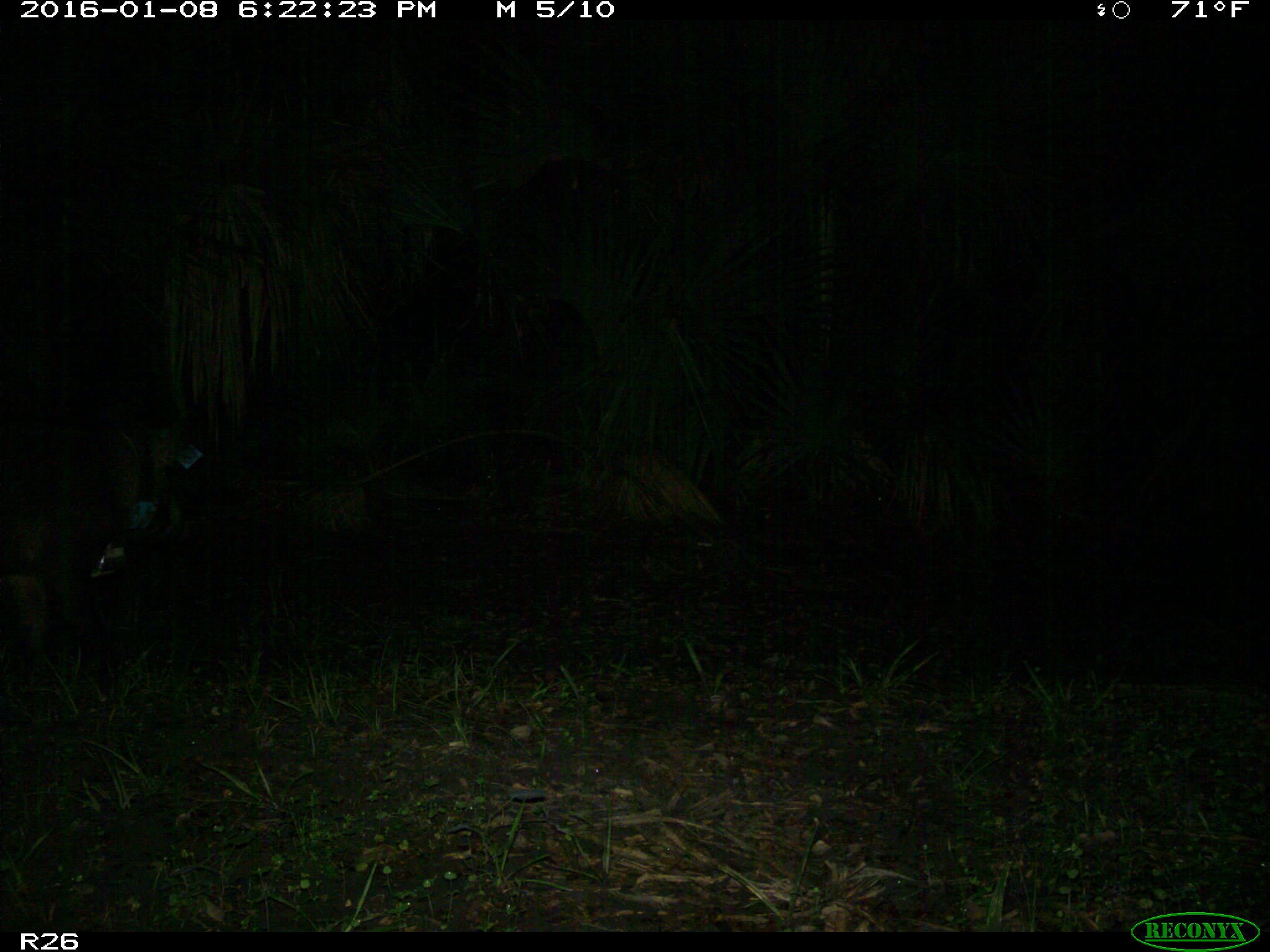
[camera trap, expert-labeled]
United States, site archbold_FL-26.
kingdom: Animalia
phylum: Chordata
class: Mammalia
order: Artiodactyla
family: Suidae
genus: Sus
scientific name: Sus scrofa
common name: wild boar